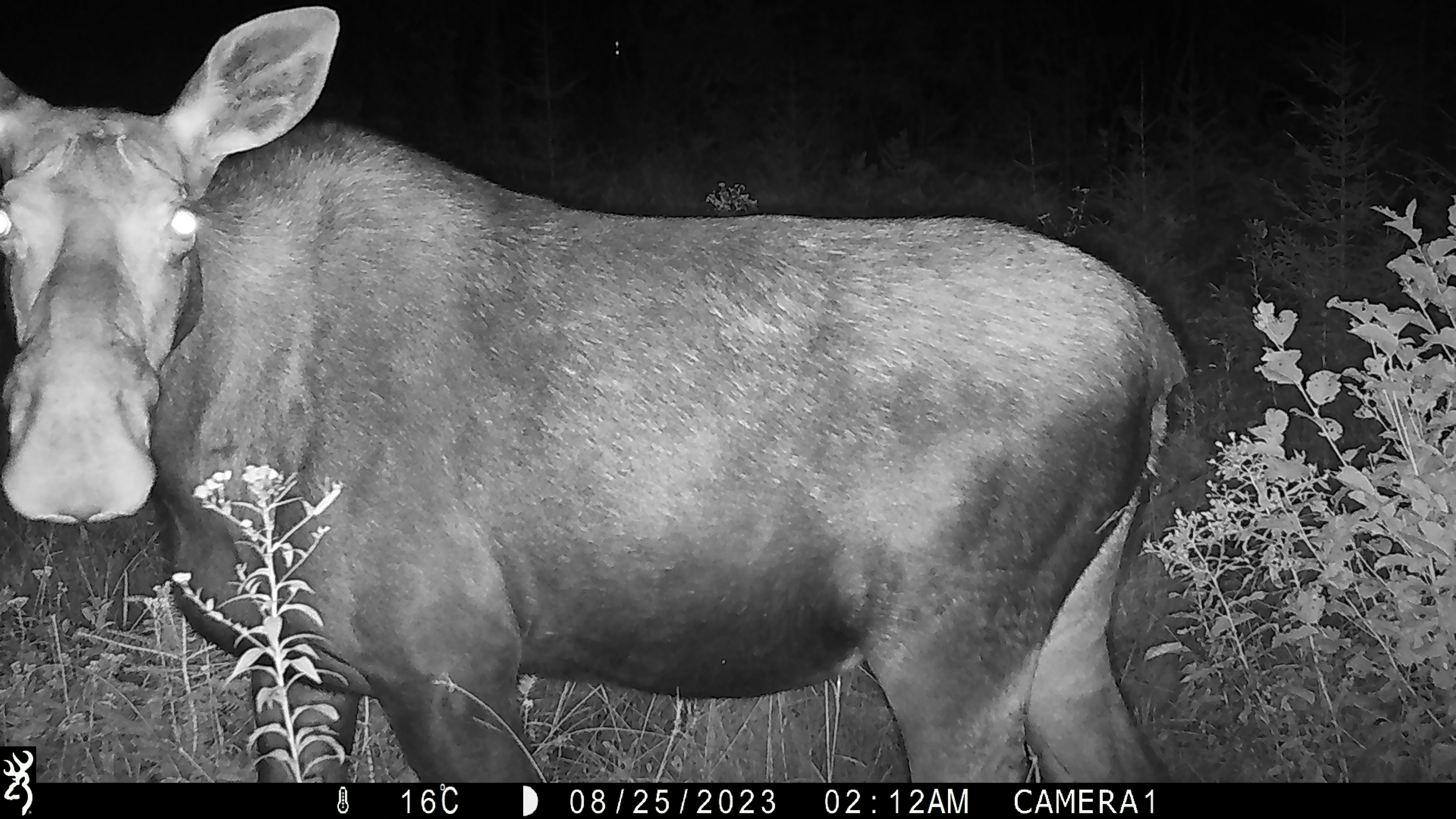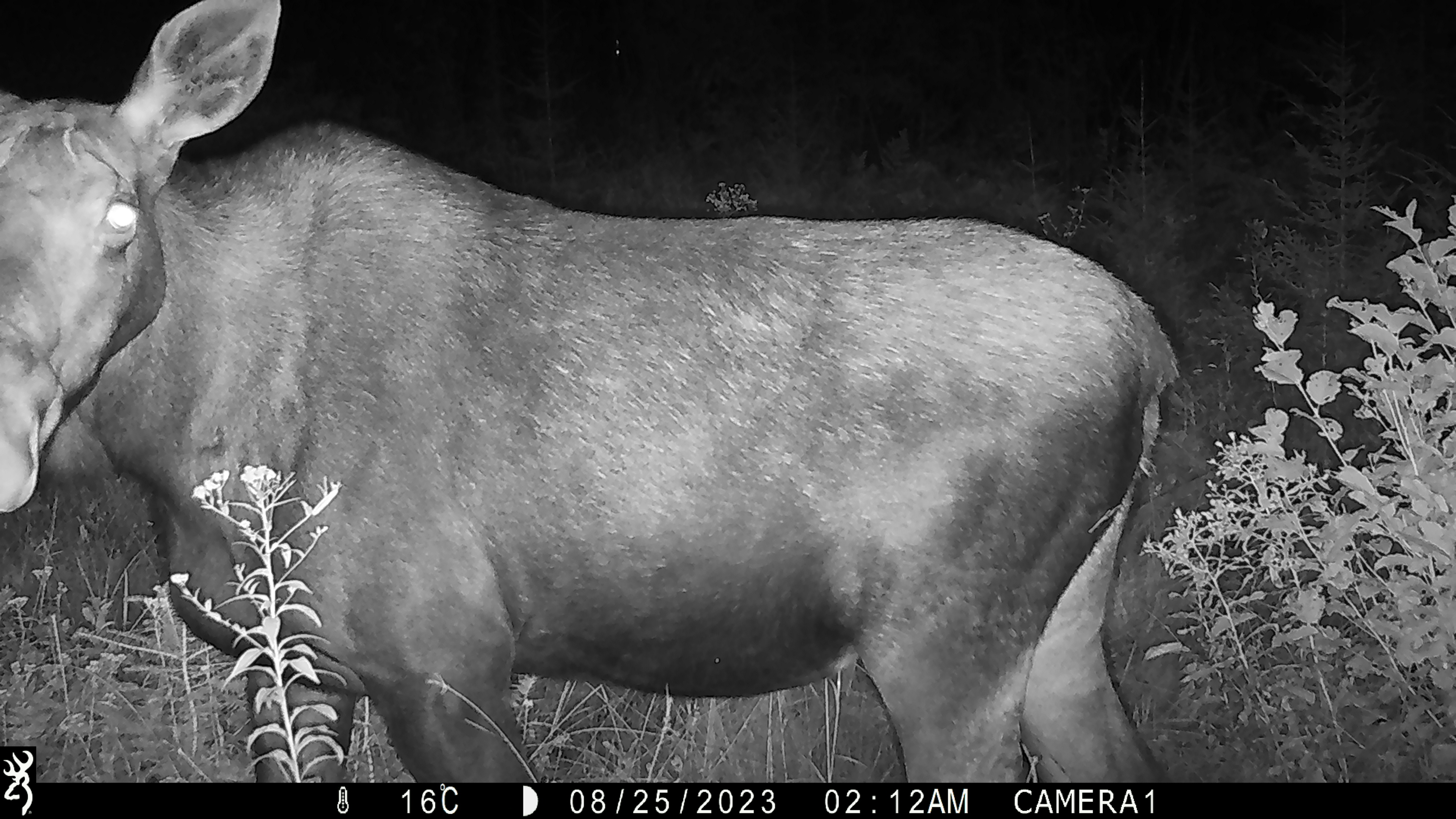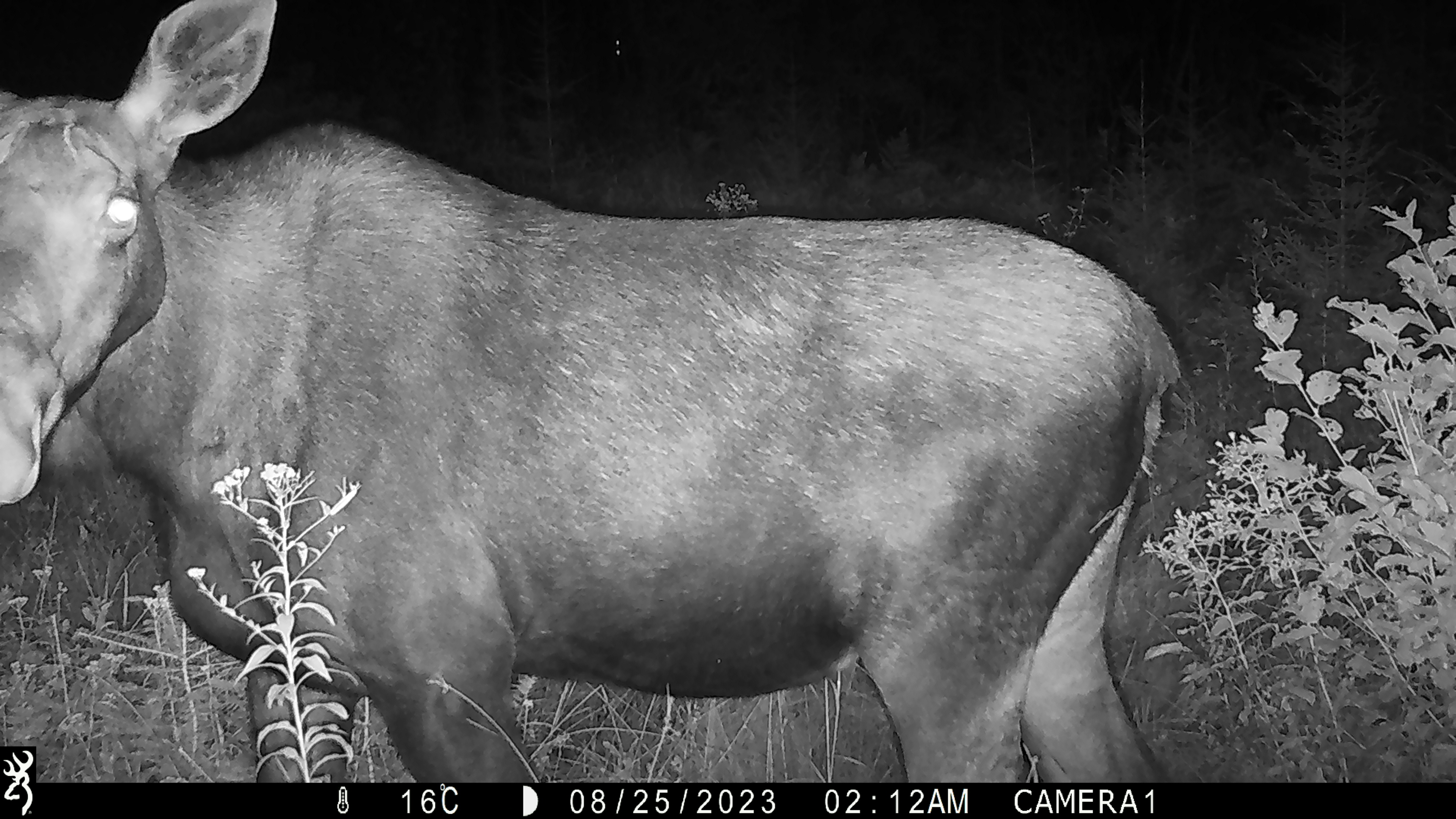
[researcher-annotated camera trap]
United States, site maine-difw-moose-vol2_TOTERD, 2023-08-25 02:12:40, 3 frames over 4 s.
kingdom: Animalia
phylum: Chordata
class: Mammalia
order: Artiodactyla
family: Cervidae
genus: Alces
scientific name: Alces alces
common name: moose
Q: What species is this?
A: Moose (Alces alces).